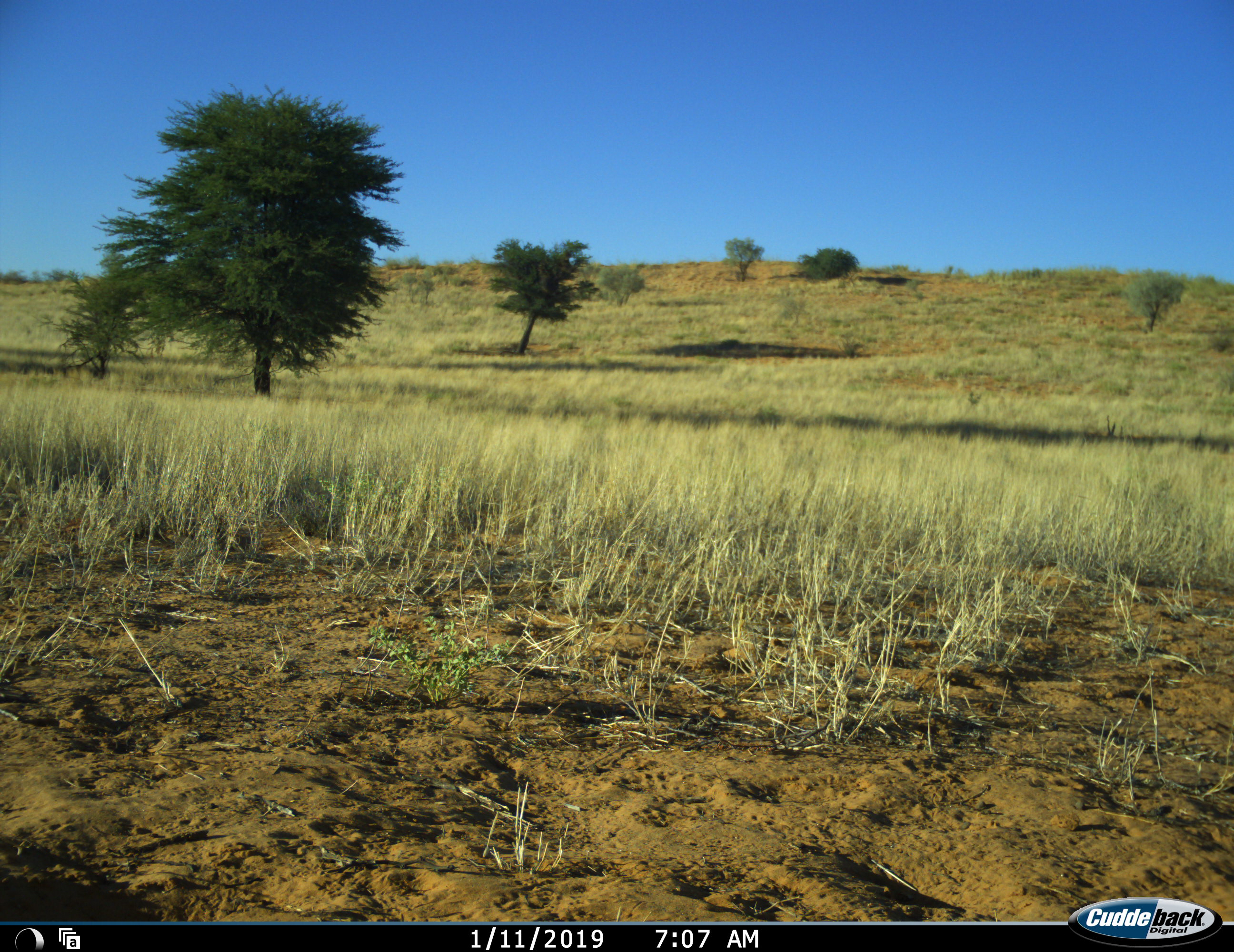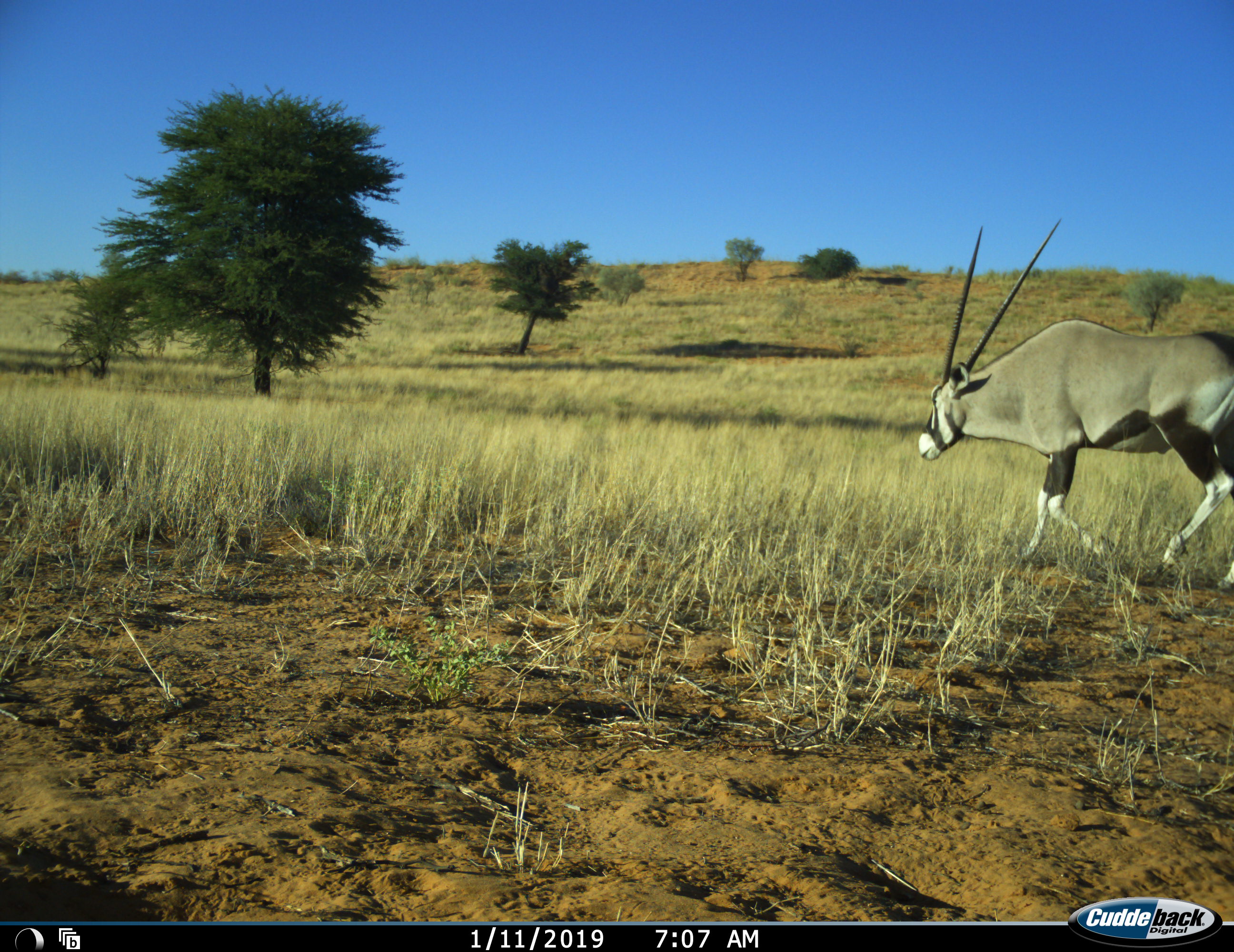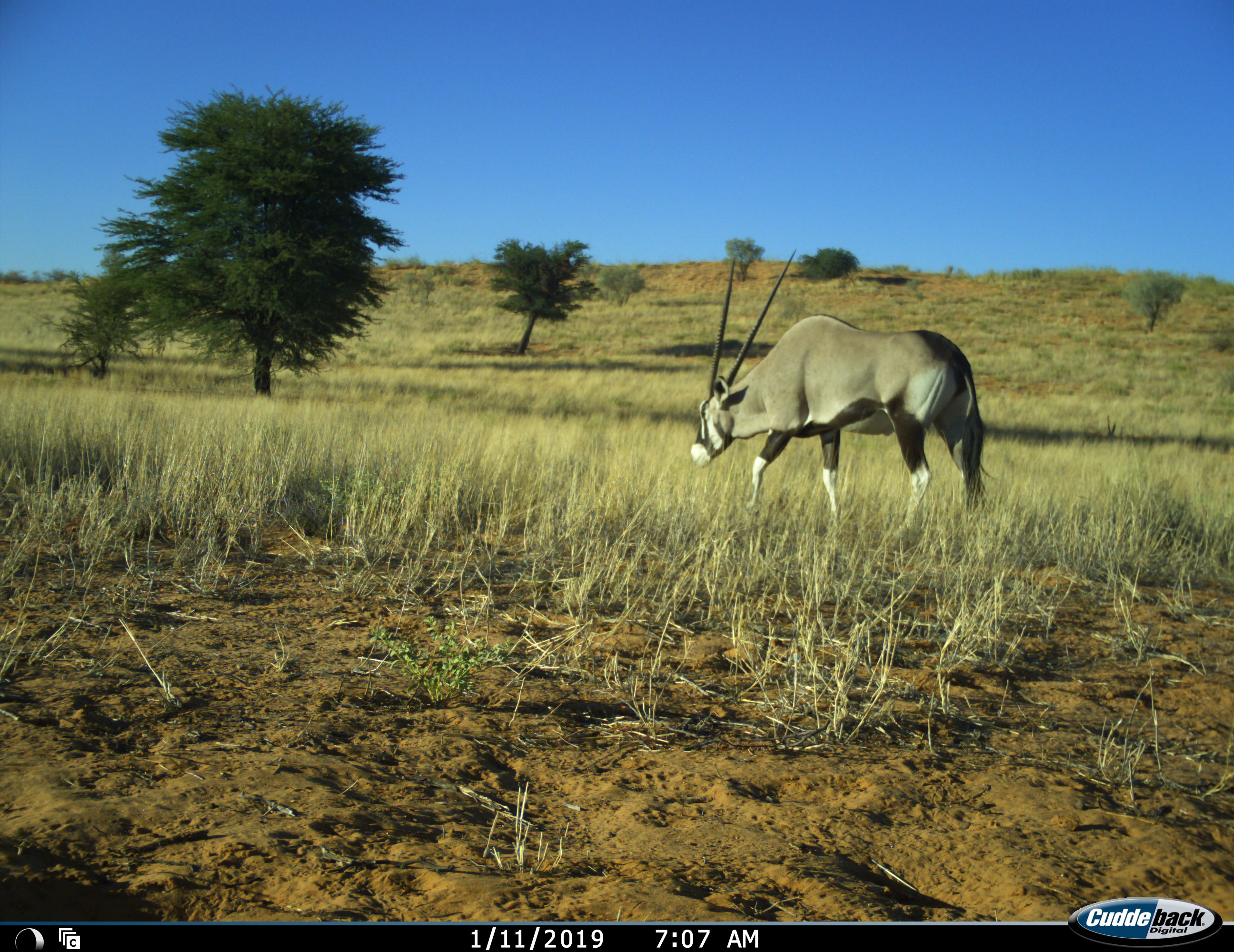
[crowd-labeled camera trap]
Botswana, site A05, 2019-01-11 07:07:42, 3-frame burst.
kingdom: Animalia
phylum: Chordata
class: Mammalia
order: Artiodactyla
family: Bovidae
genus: Oryx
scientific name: Oryx gazella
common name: gemsbok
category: gemsbokoryx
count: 1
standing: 0%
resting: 0%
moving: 100%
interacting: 0%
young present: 0%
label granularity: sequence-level